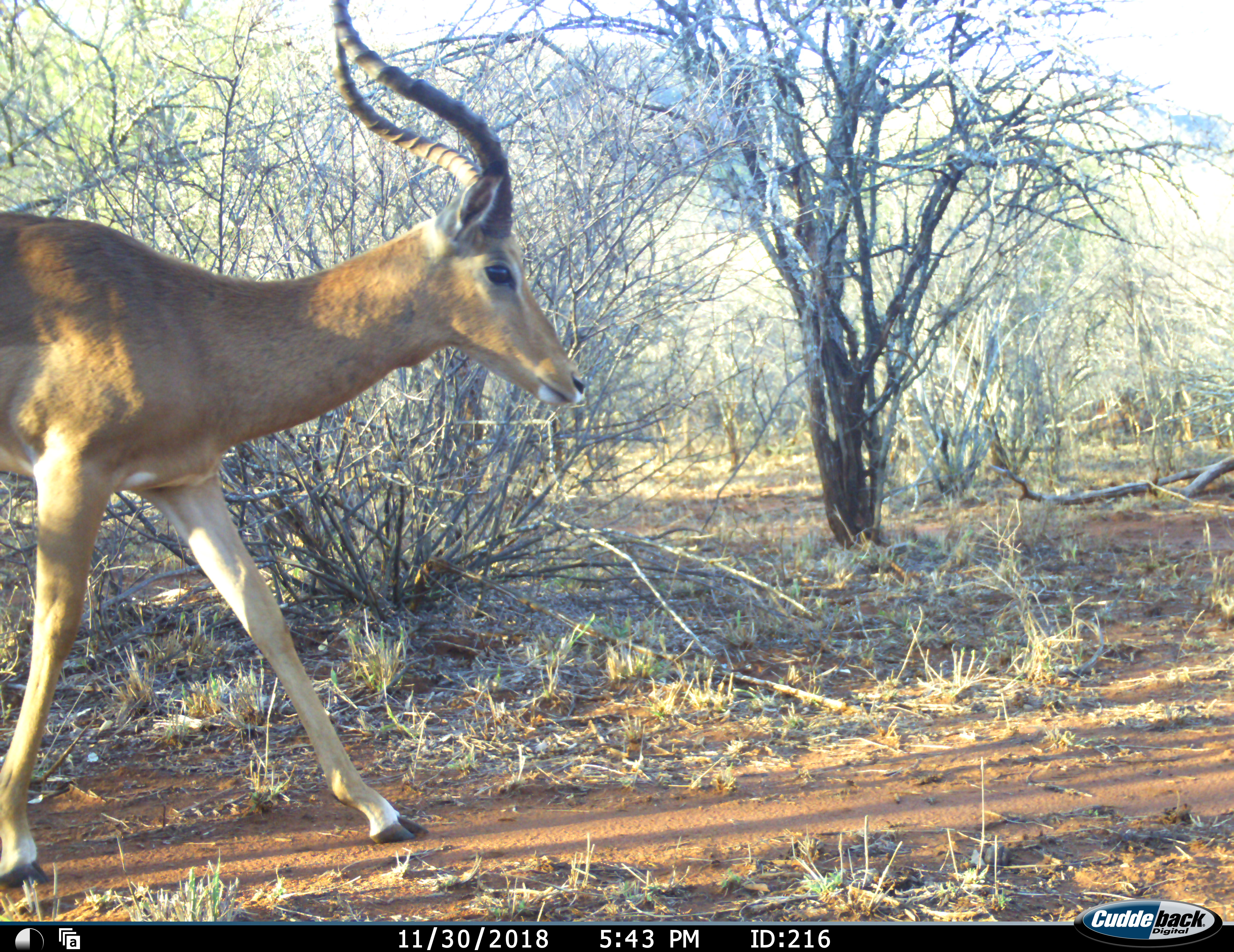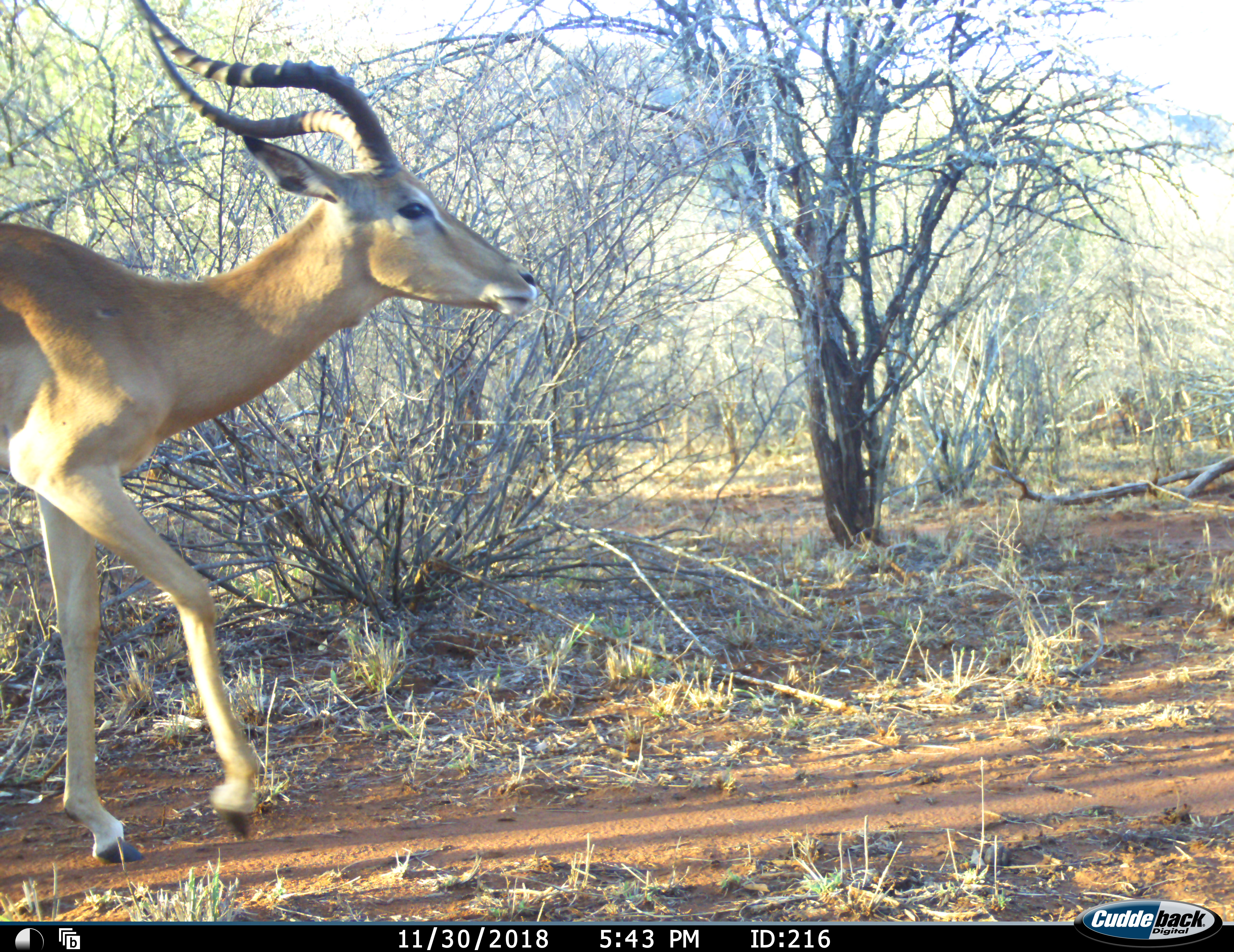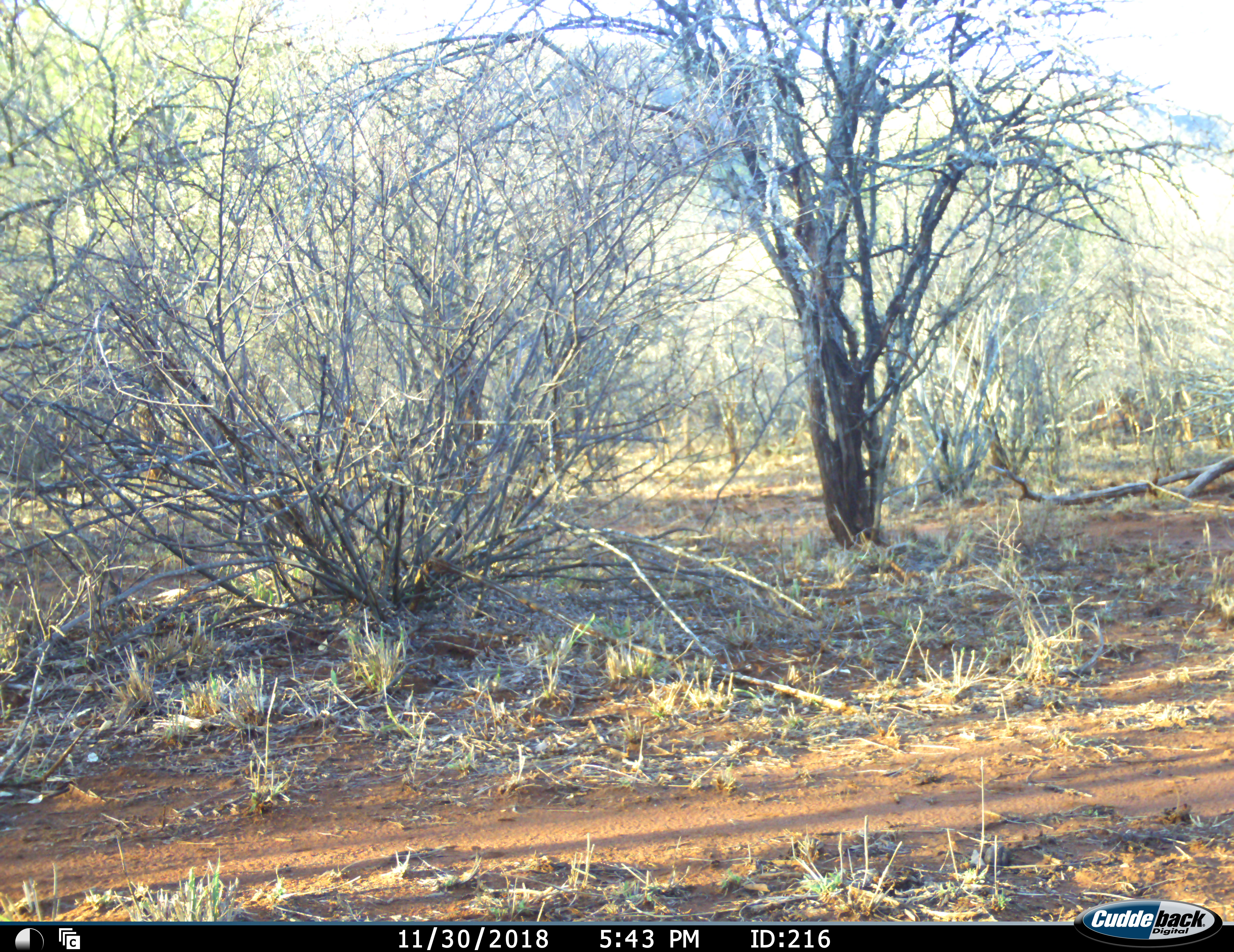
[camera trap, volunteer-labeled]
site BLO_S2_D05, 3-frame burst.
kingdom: Animalia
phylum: Chordata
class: Mammalia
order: Artiodactyla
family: Bovidae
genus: Aepyceros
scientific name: Aepyceros melampus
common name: impala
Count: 1.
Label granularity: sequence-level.